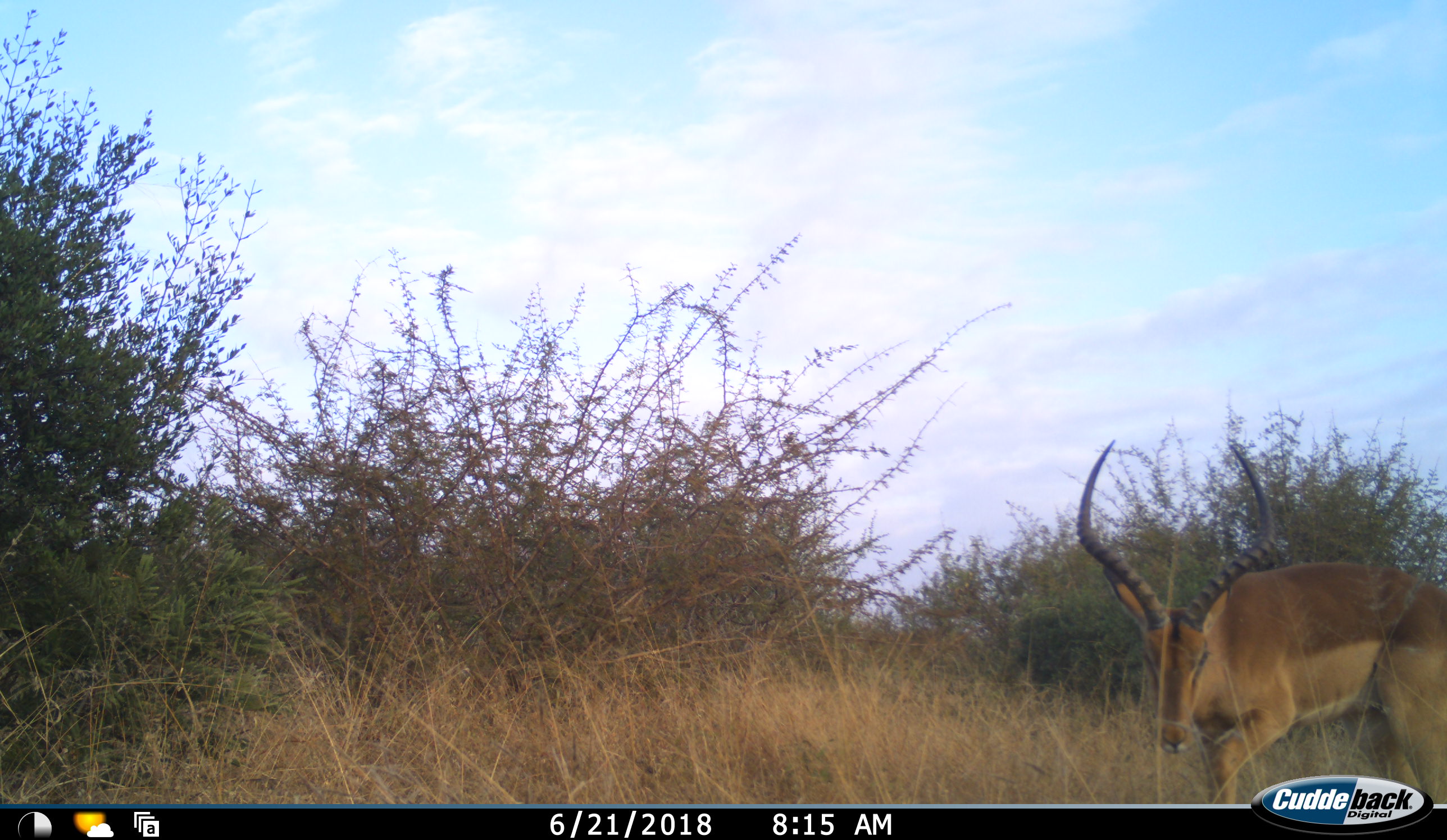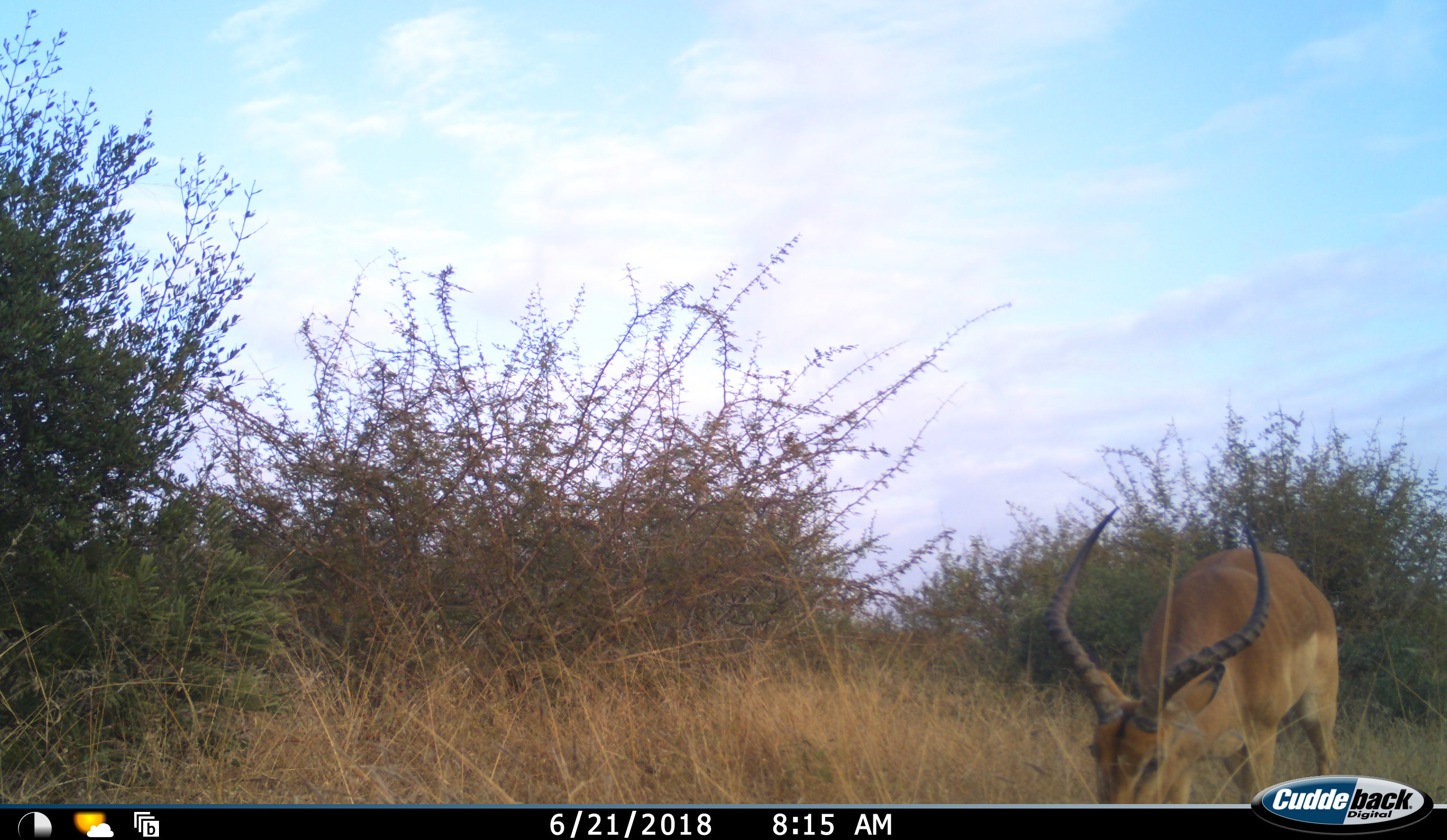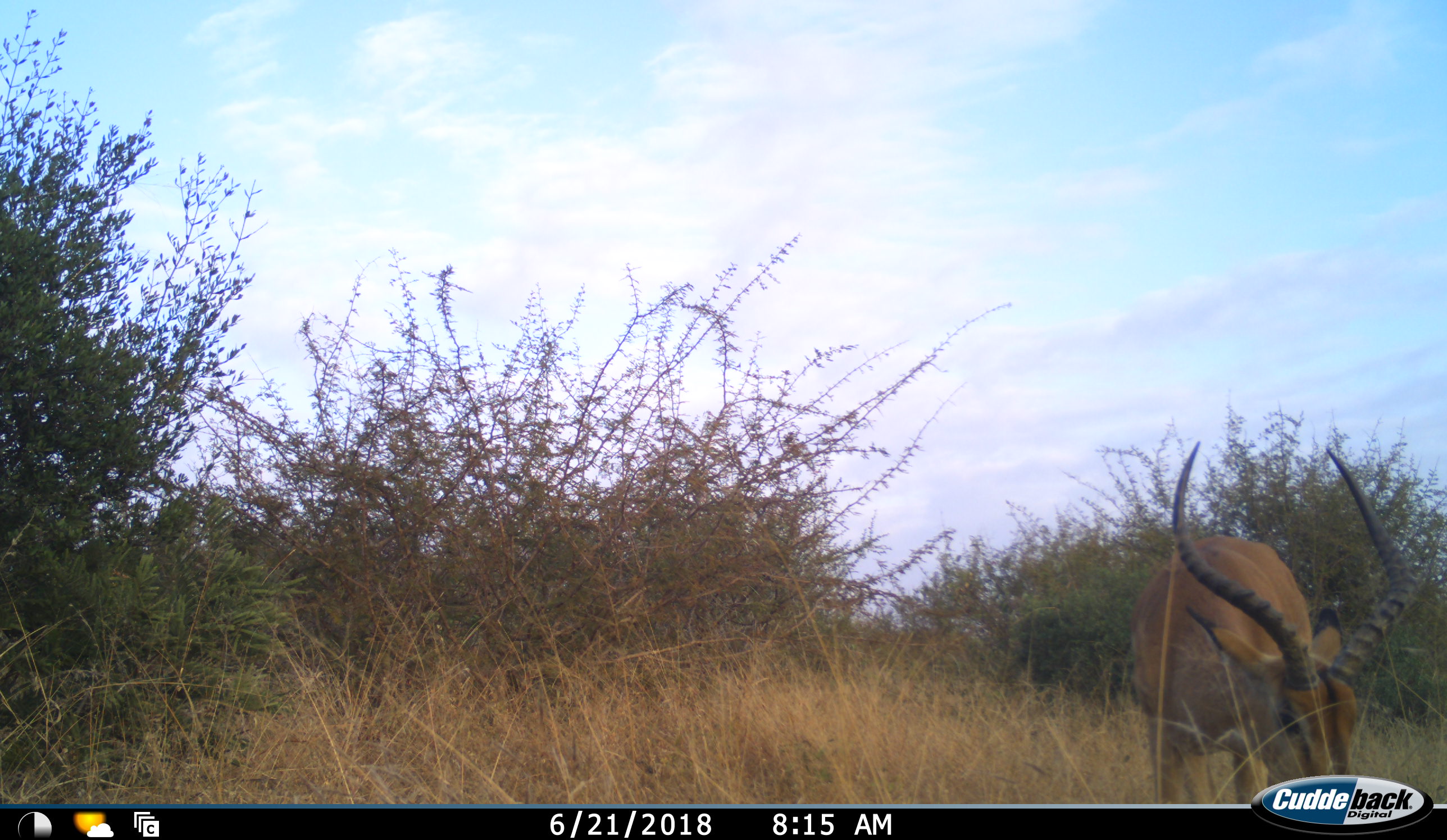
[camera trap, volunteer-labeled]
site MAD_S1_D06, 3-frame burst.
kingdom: Animalia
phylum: Chordata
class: Mammalia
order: Artiodactyla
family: Bovidae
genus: Aepyceros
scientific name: Aepyceros melampus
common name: impala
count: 1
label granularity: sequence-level